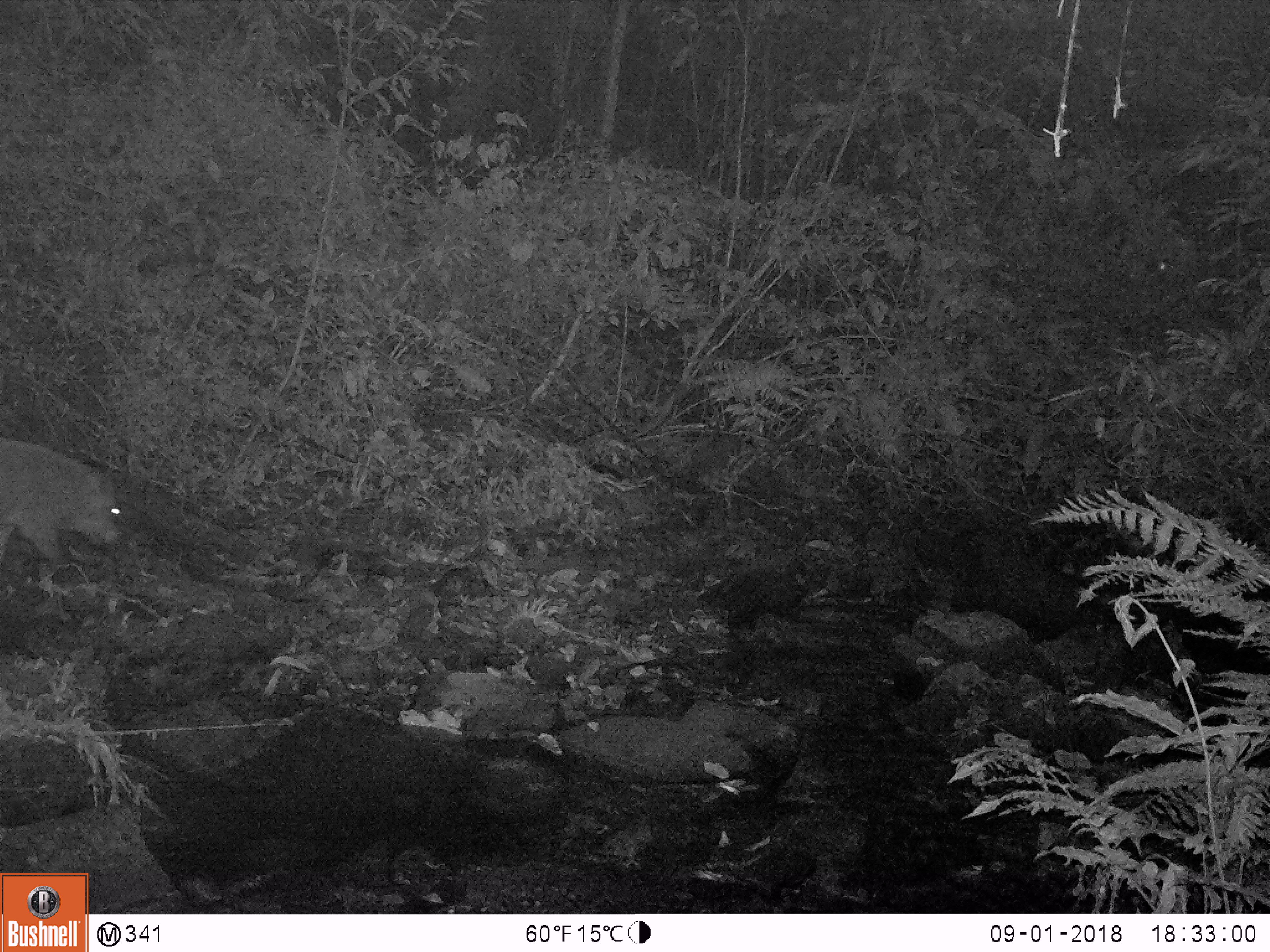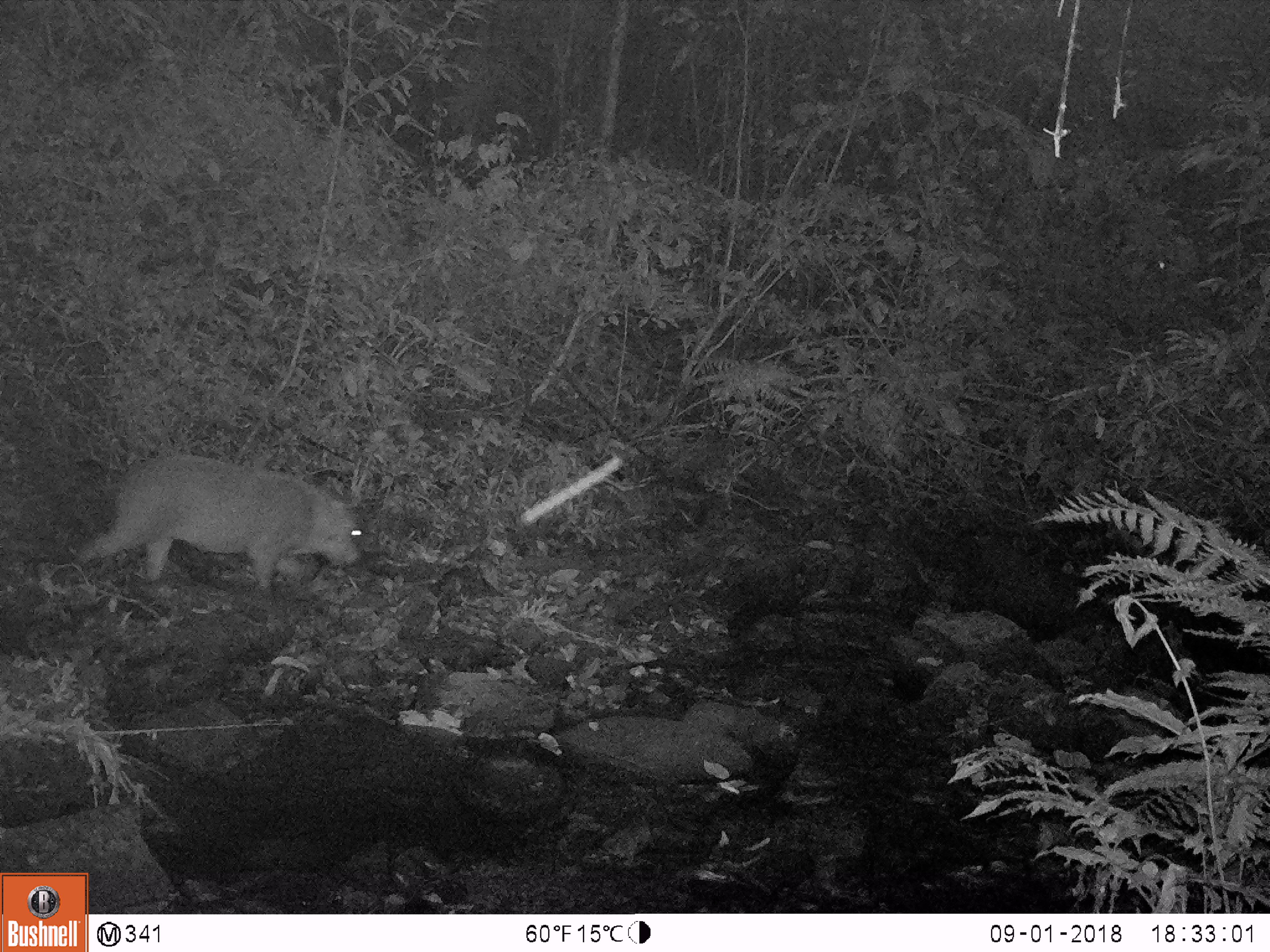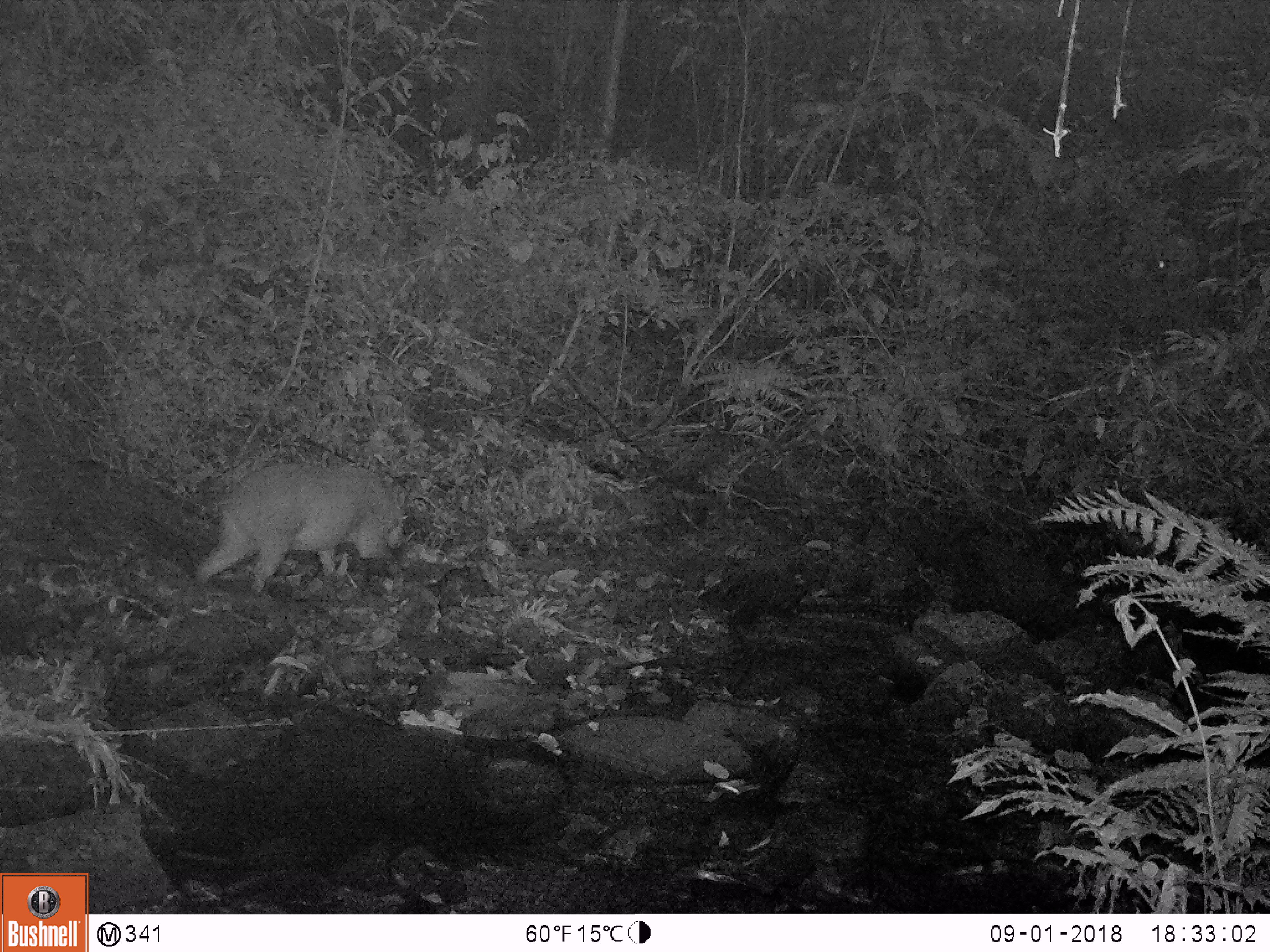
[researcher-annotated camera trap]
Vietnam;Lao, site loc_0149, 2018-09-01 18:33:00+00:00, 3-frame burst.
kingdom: Animalia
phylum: Chordata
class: Mammalia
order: Artiodactyla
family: Suidae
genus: Sus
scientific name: Sus scrofa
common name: eurasian wild pig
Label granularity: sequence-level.